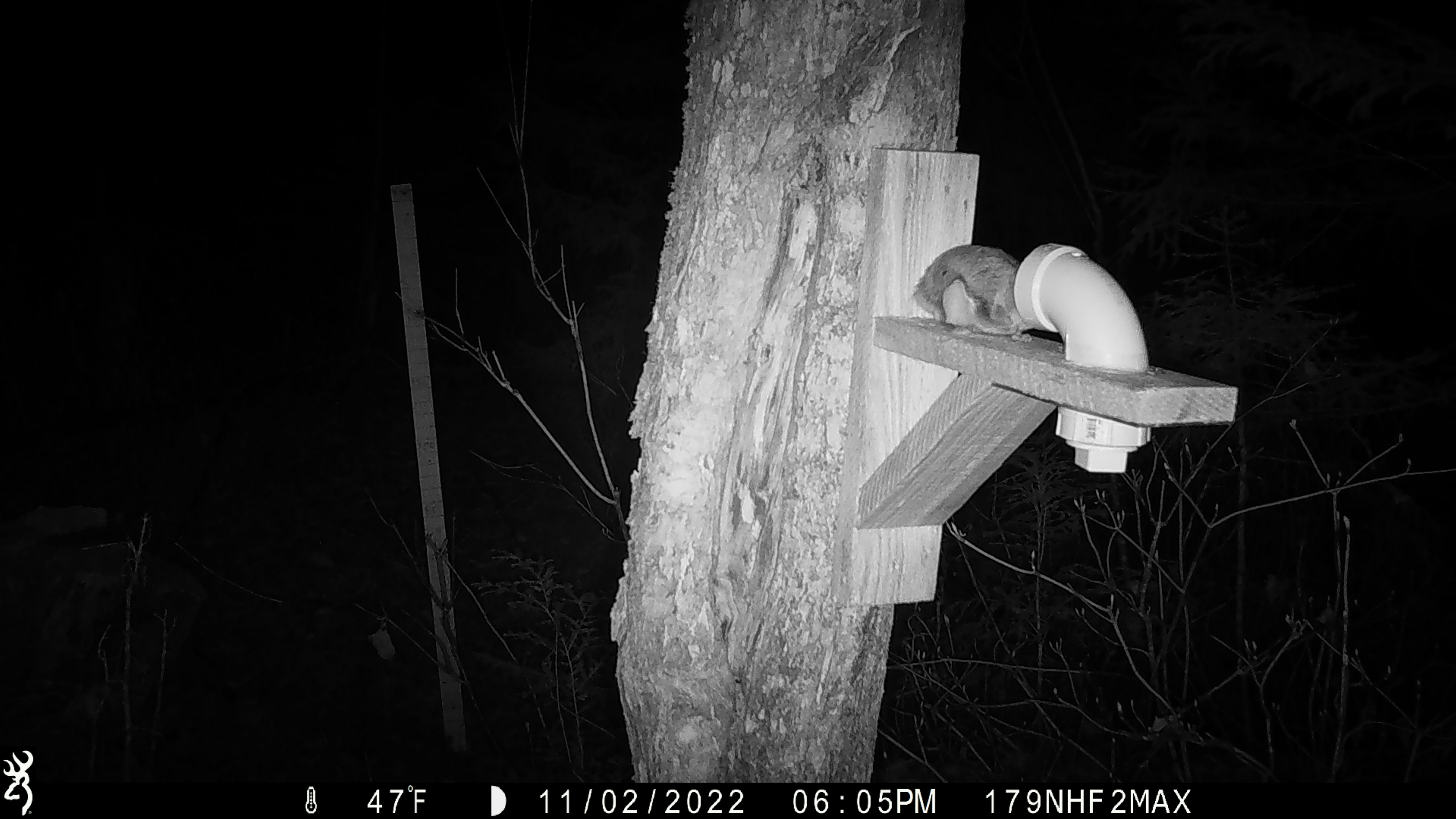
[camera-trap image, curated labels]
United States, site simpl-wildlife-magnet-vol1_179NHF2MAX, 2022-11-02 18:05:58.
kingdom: Animalia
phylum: Chordata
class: Mammalia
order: Rodentia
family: Sciuridae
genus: Glaucomys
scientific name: Glaucomys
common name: flying squirrel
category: flying squirrel sp.